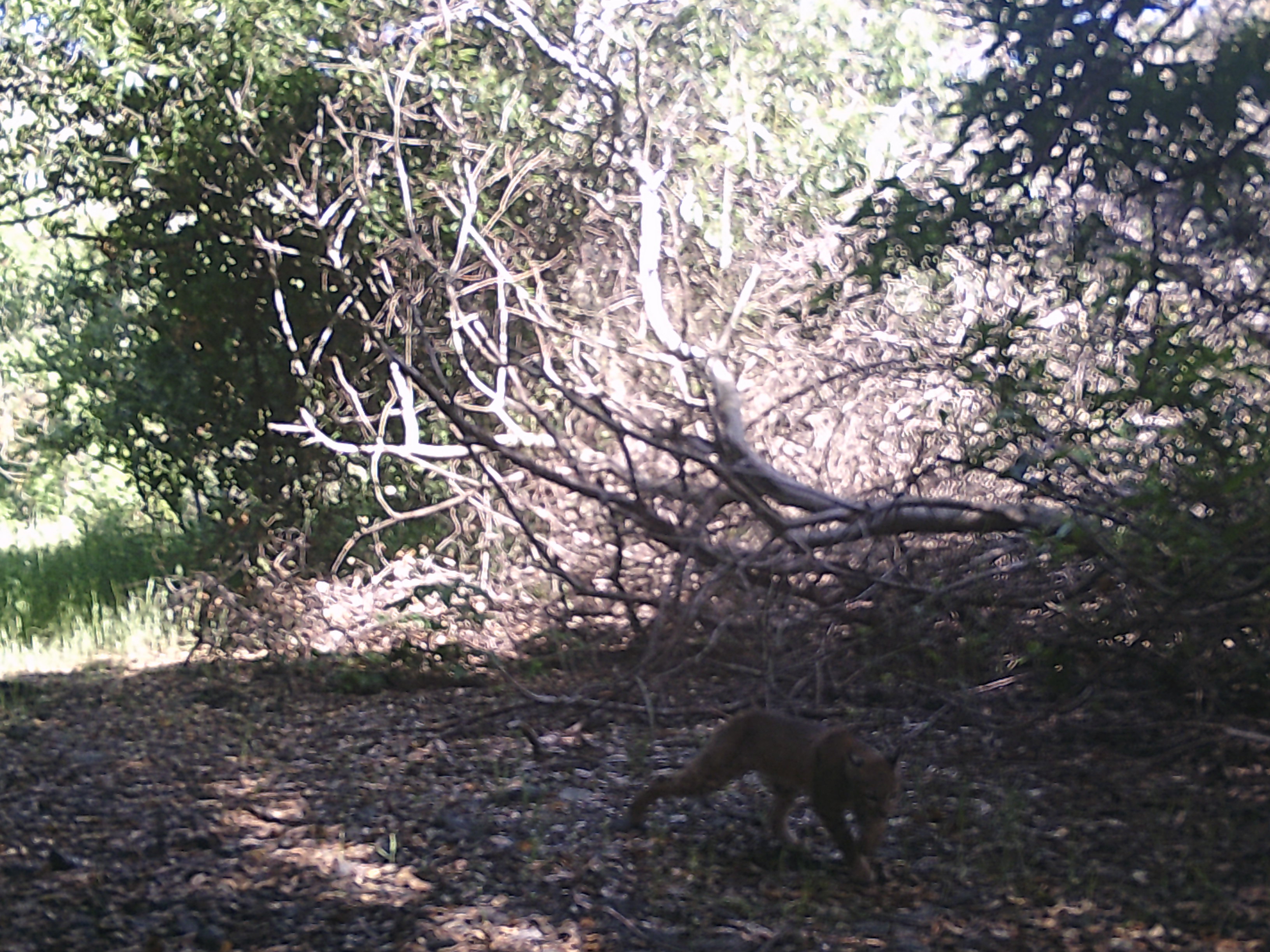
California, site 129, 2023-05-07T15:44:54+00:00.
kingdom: Animalia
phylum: Chordata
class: Mammalia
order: Carnivora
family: Felidae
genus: Lynx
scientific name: Lynx rufus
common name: bobcat